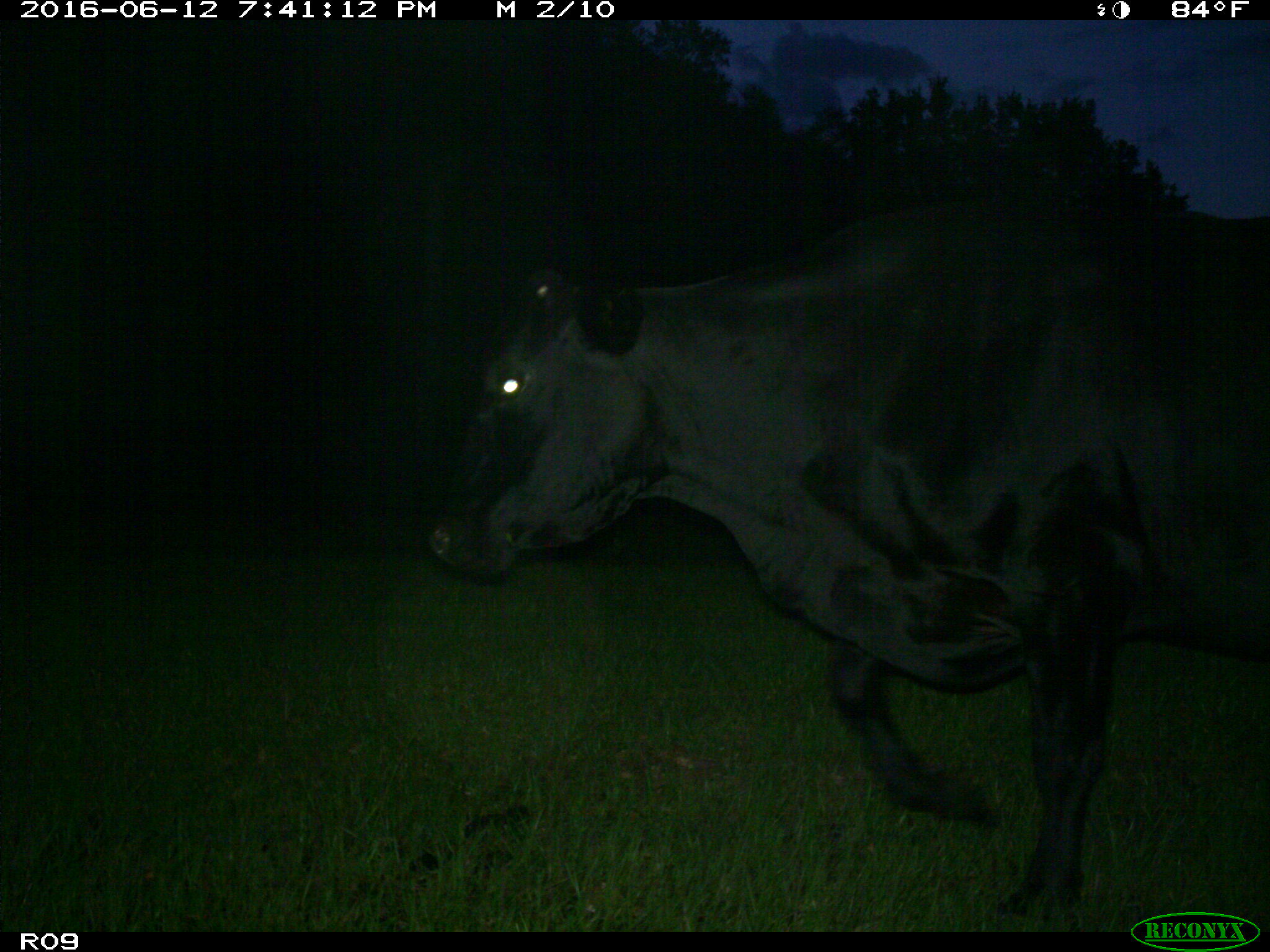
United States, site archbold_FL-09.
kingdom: Animalia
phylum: Chordata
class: Mammalia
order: Artiodactyla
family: Bovidae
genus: Bos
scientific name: Bos taurus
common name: domestic cow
Bos taurus (domestic cow).